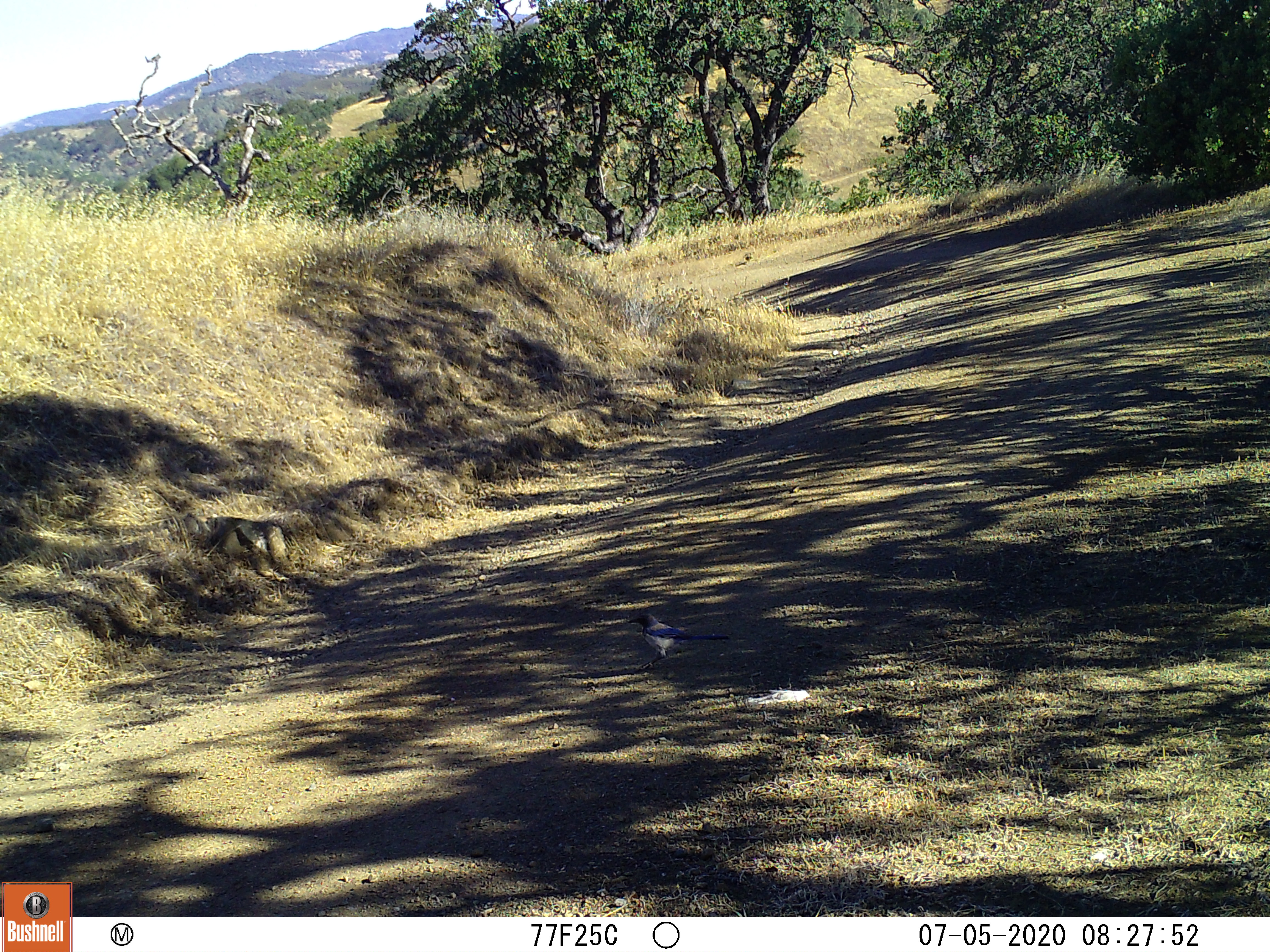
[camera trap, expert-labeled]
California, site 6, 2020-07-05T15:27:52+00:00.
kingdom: Animalia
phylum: Chordata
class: Aves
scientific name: Aves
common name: bird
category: unknown bird